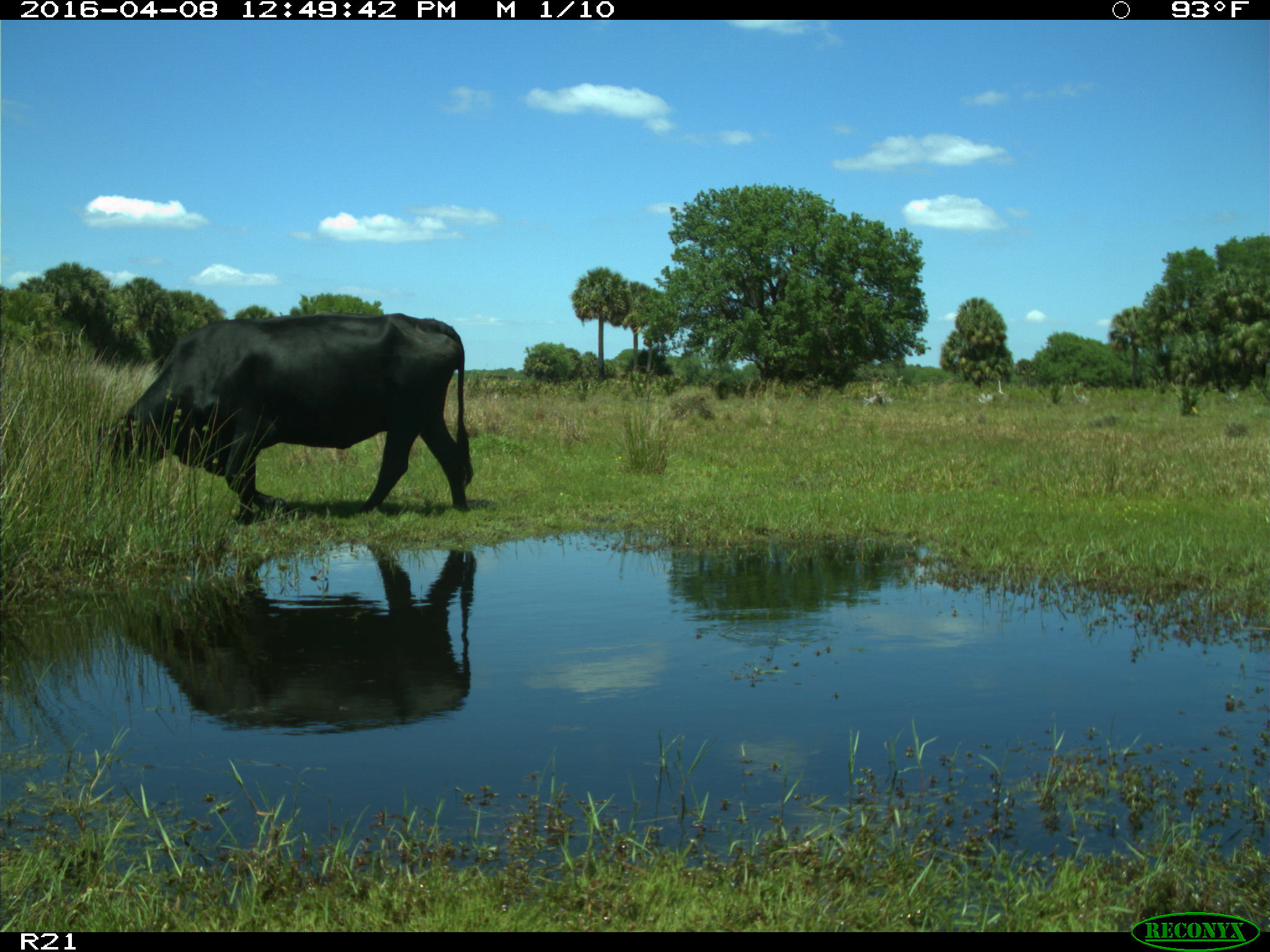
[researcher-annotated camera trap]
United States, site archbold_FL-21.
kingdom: Animalia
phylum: Chordata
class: Mammalia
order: Artiodactyla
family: Bovidae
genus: Bos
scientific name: Bos taurus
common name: domestic cow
Bos taurus (domestic cow).